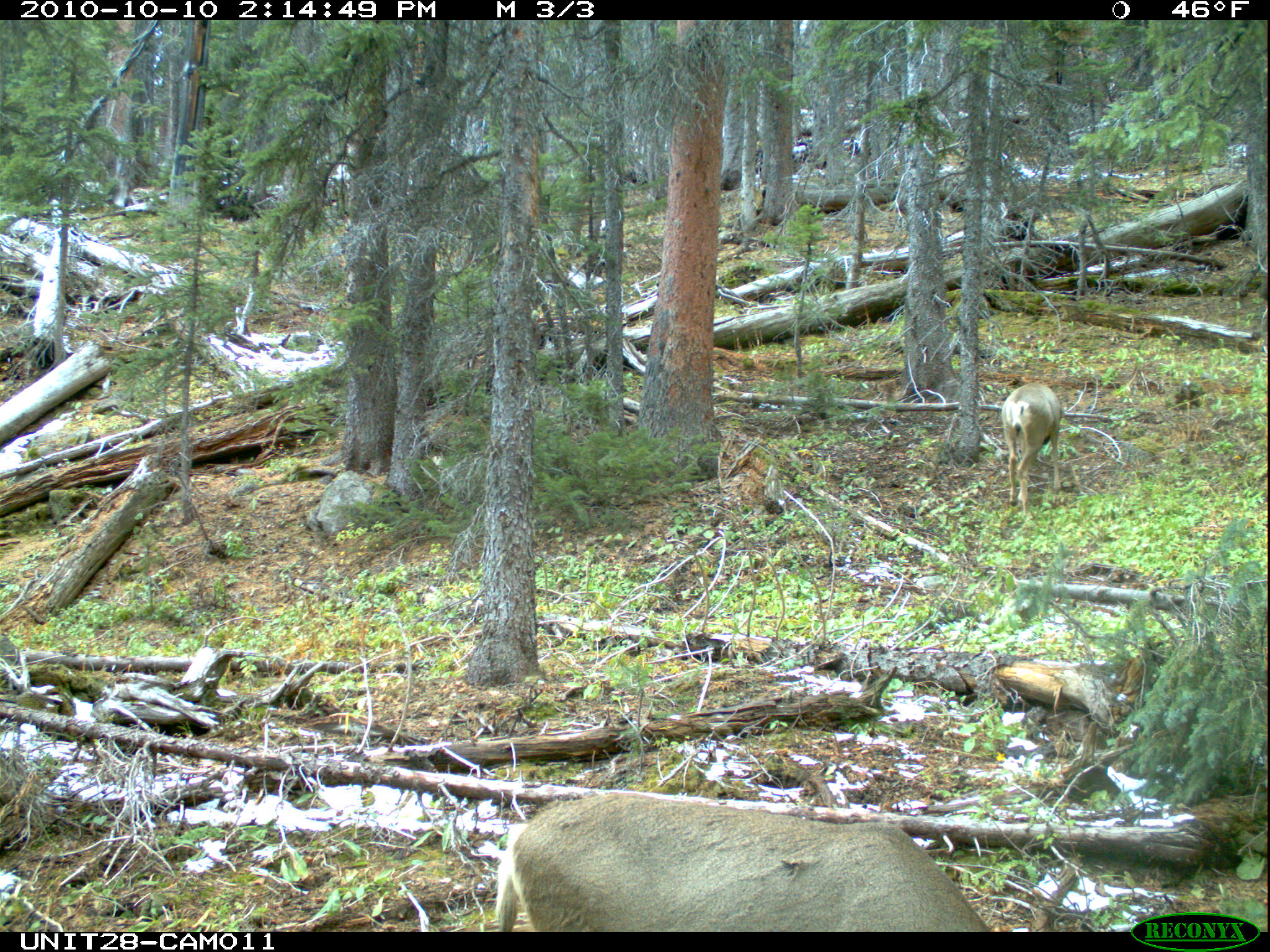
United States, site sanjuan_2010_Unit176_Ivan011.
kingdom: Animalia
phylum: Chordata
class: Mammalia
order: Artiodactyla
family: Cervidae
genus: Odocoileus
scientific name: Odocoileus hemionus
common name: mule deer